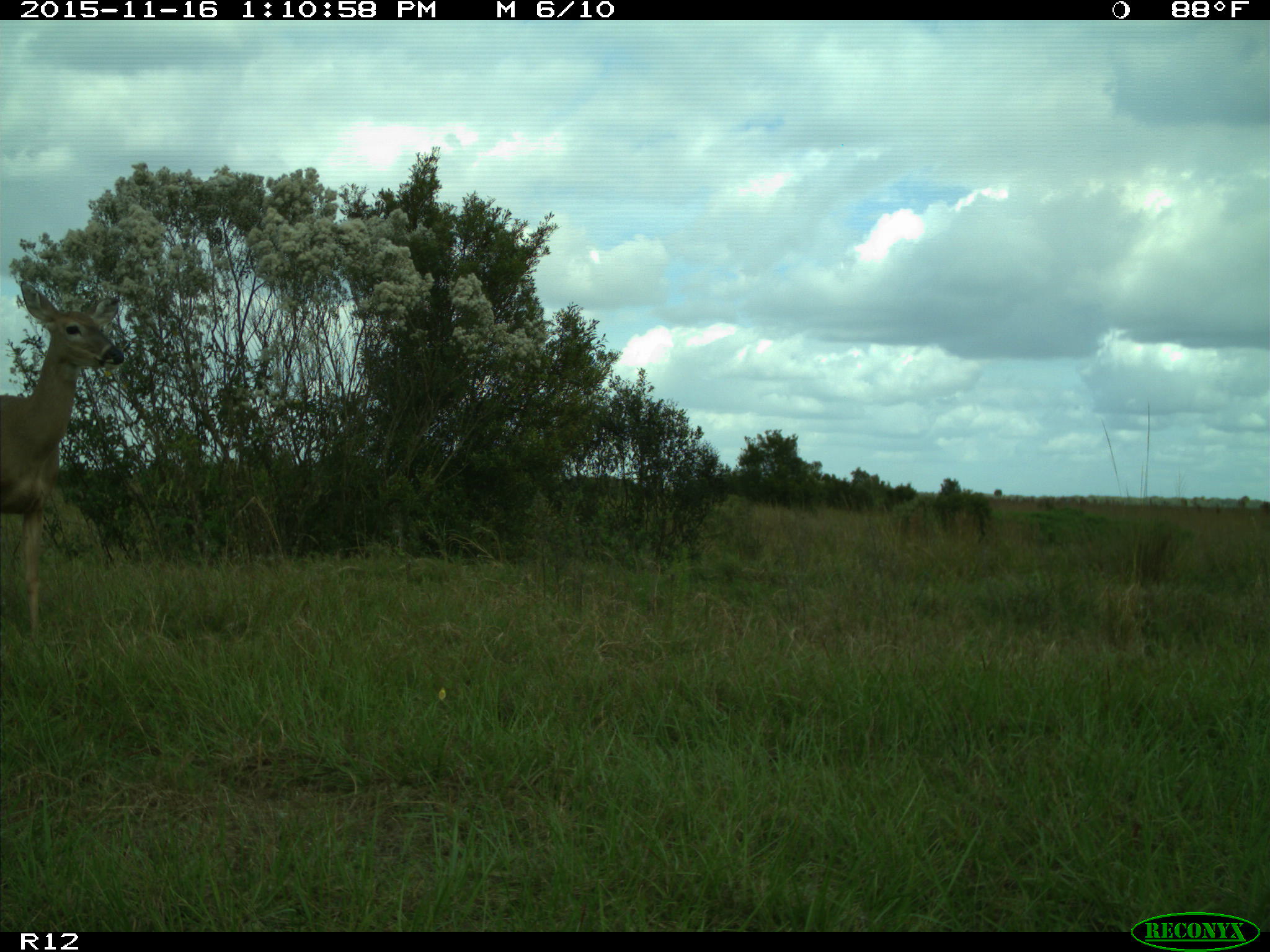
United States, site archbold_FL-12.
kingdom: Animalia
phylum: Chordata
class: Mammalia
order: Artiodactyla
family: Cervidae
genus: Odocoileus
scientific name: Odocoileus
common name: deer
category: unidentified deer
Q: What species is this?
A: Unidentified deer (deer) (Odocoileus).